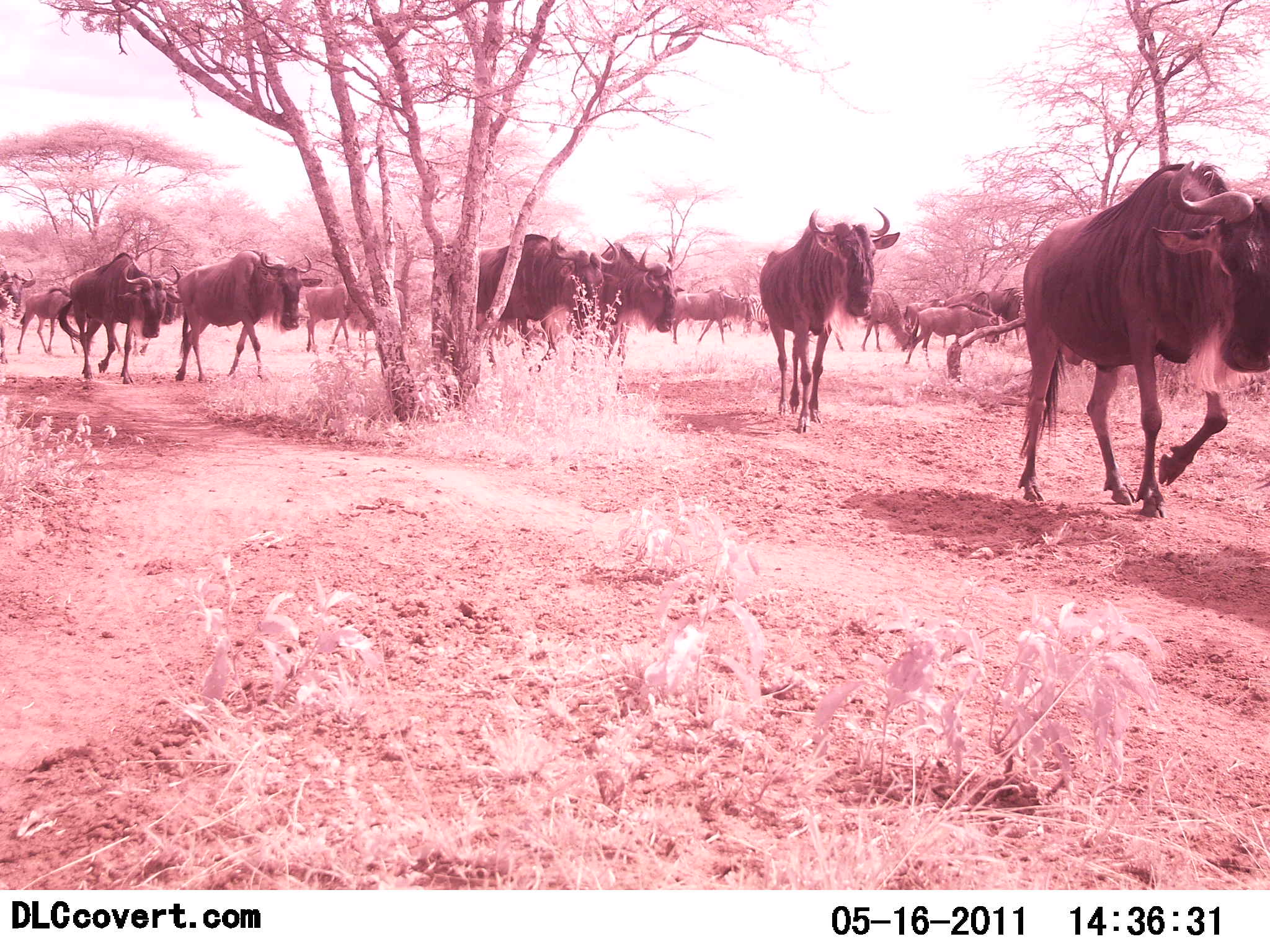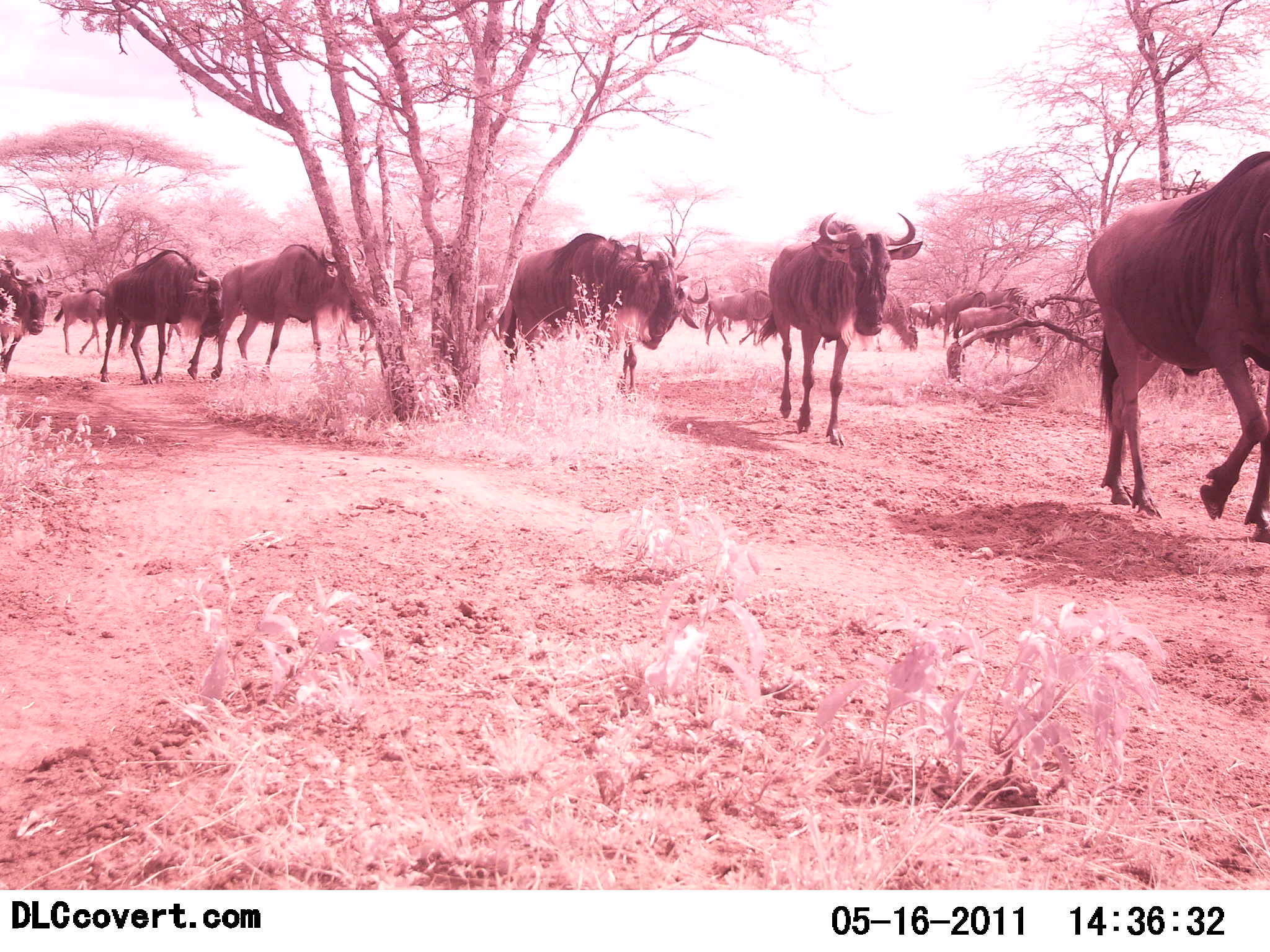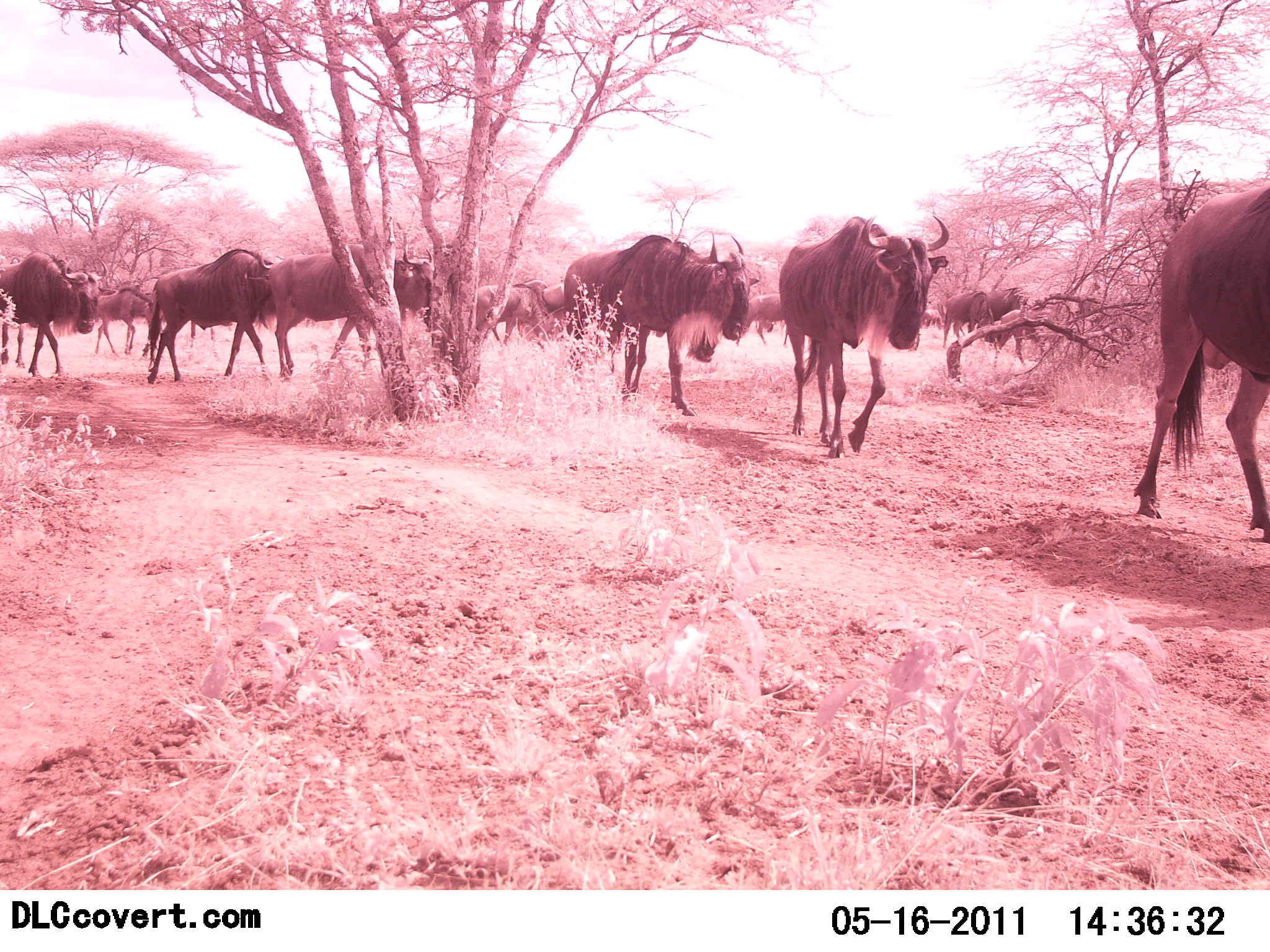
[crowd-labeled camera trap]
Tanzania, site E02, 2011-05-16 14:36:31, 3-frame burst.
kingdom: Animalia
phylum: Chordata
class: Mammalia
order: Artiodactyla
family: Bovidae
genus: Connochaetes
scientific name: Connochaetes taurinus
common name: blue wildebeest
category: wildebeest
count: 11-50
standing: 10%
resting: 0%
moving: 100%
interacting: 0%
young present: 20%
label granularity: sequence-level